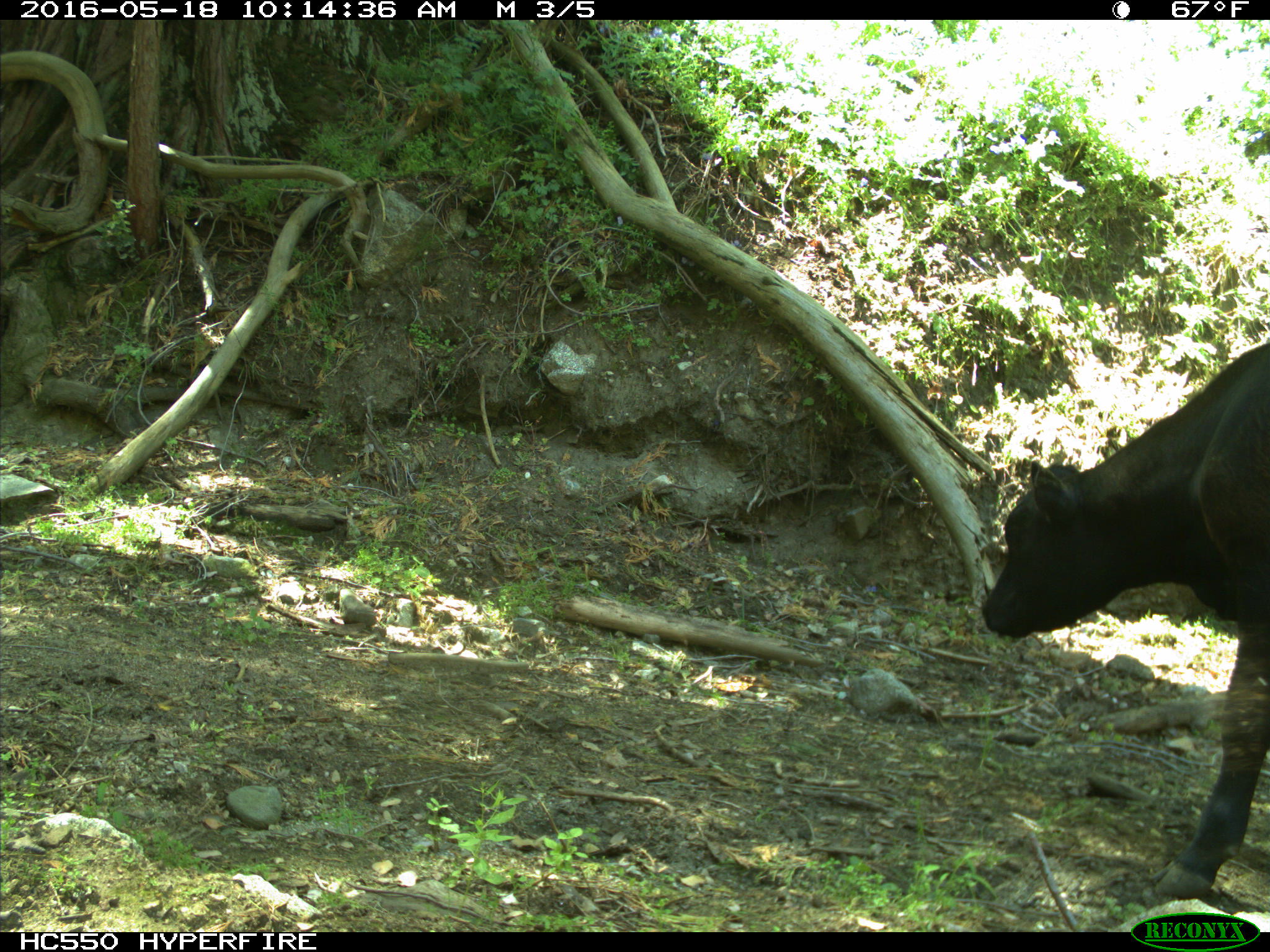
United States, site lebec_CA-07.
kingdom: Animalia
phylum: Chordata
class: Mammalia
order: Artiodactyla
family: Bovidae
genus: Bos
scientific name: Bos taurus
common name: domestic cow